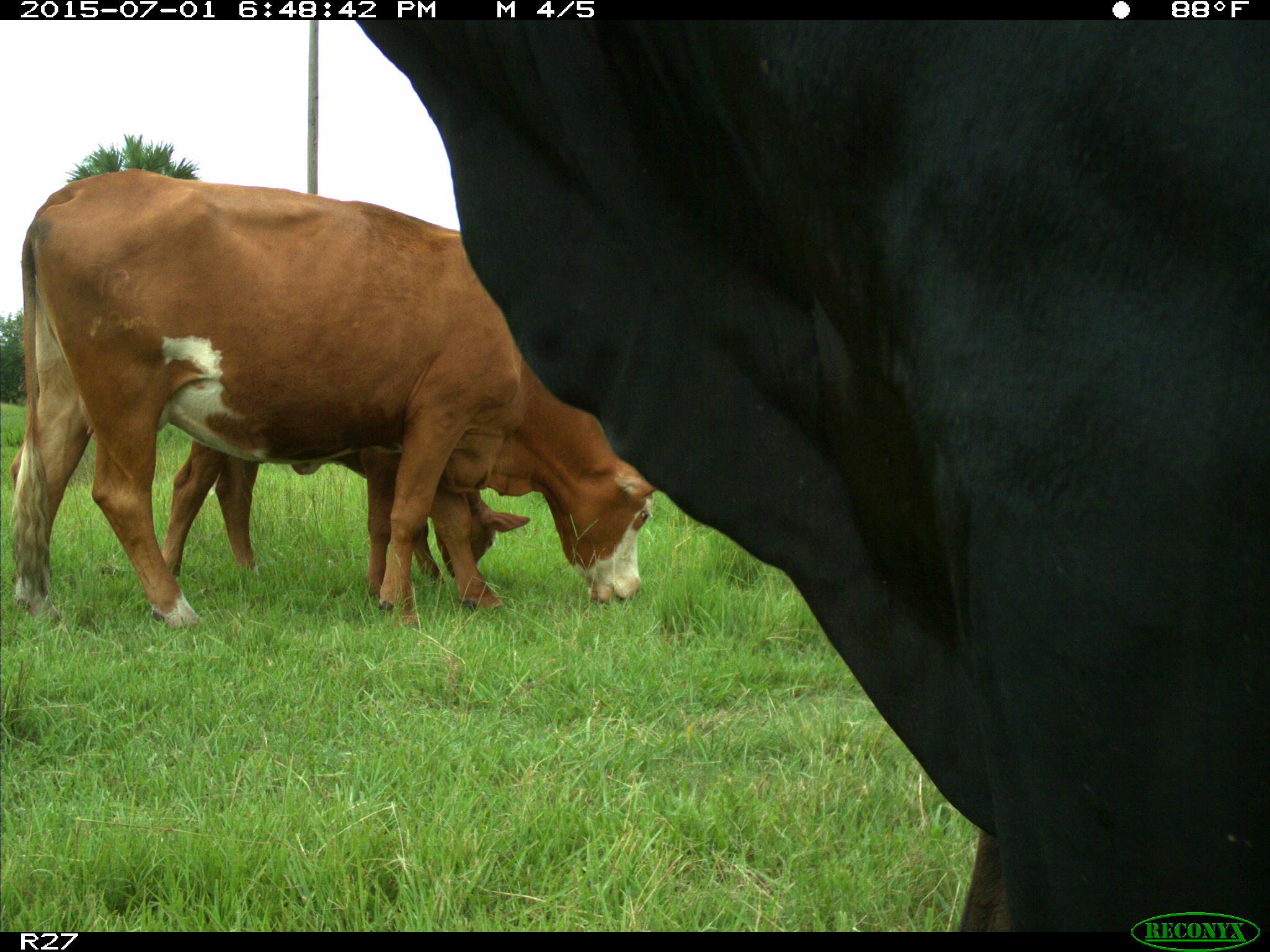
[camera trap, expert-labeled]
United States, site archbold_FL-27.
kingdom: Animalia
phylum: Chordata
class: Mammalia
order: Artiodactyla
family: Bovidae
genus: Bos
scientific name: Bos taurus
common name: domestic cow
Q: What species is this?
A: Bos taurus (domestic cow).